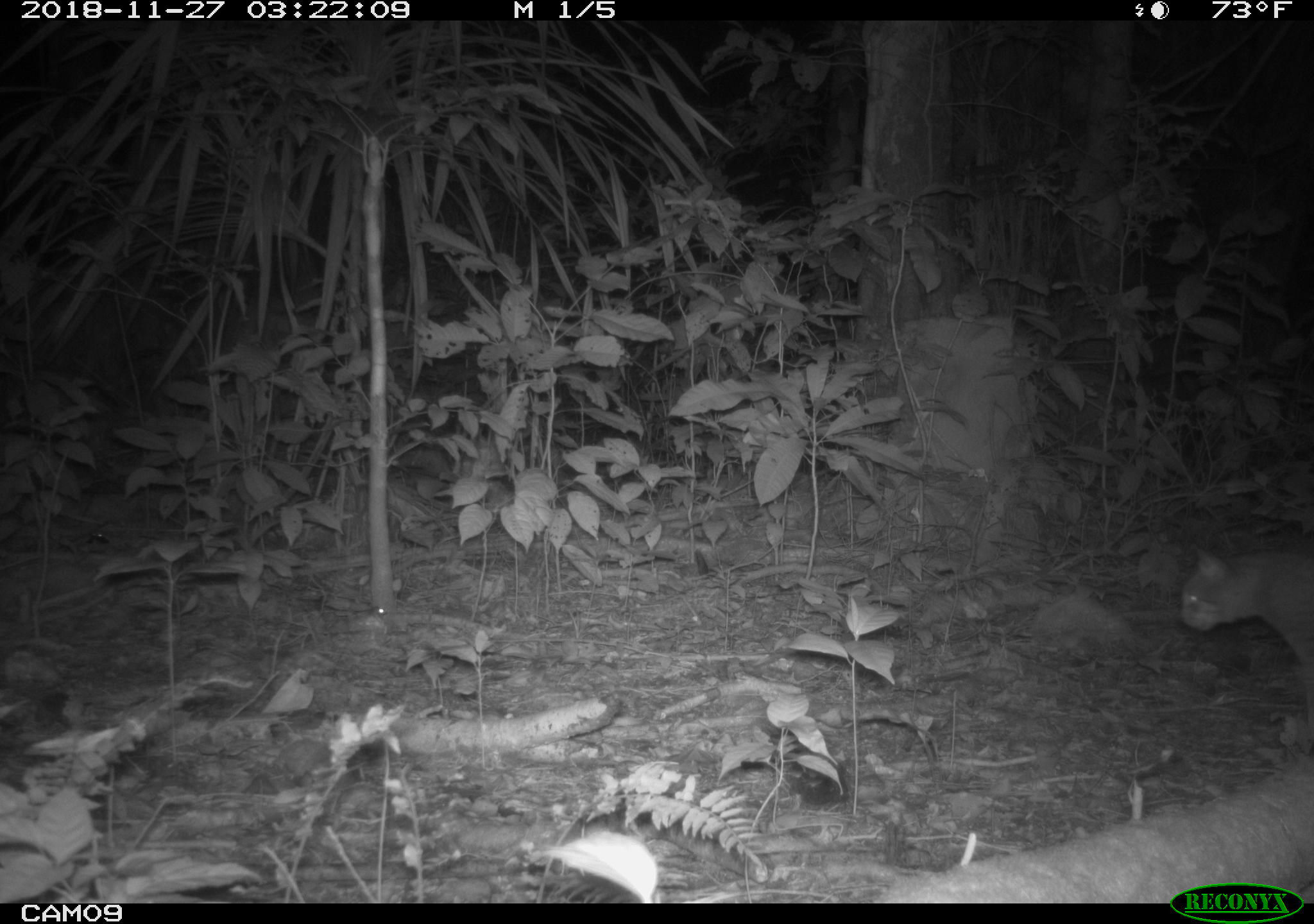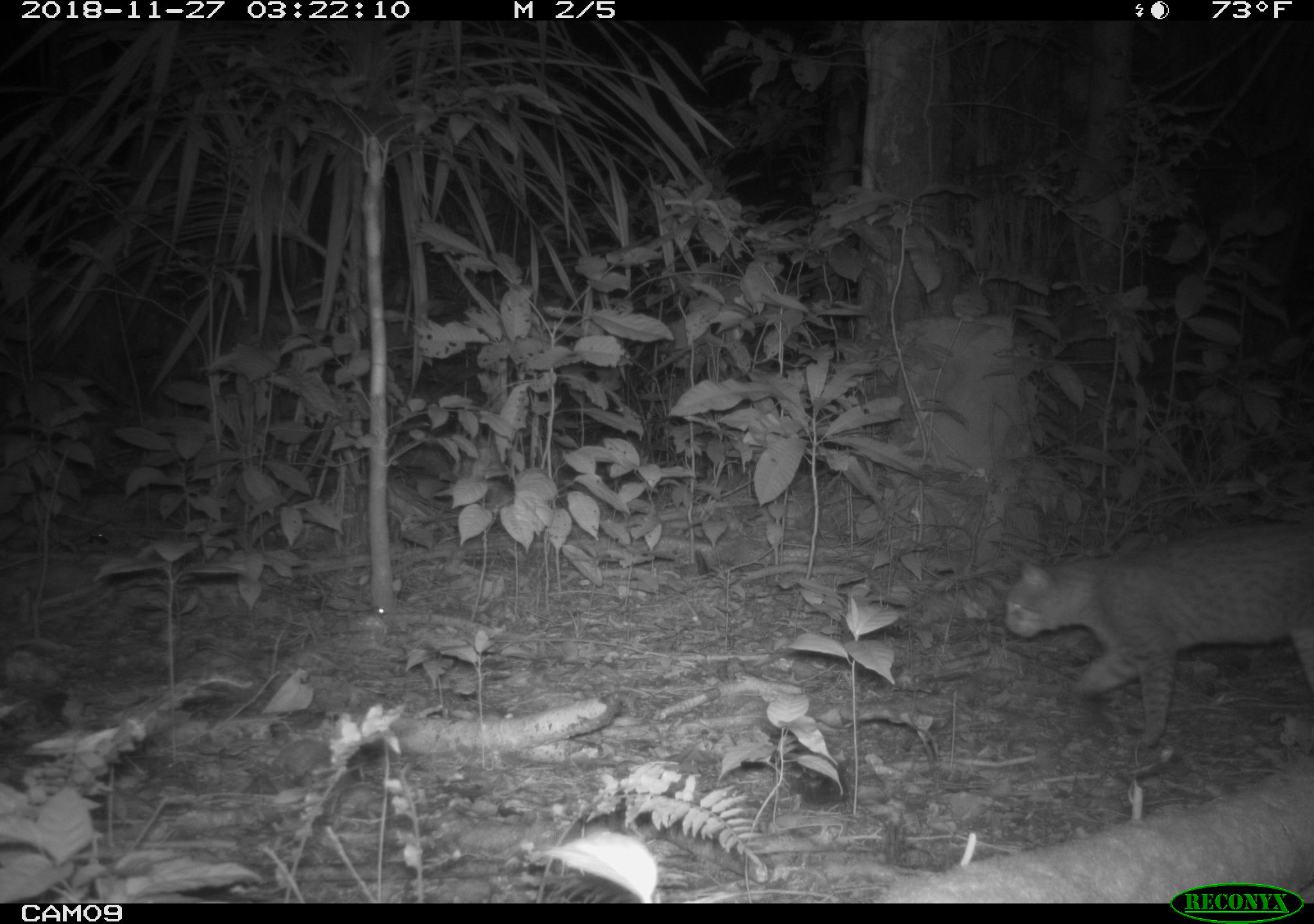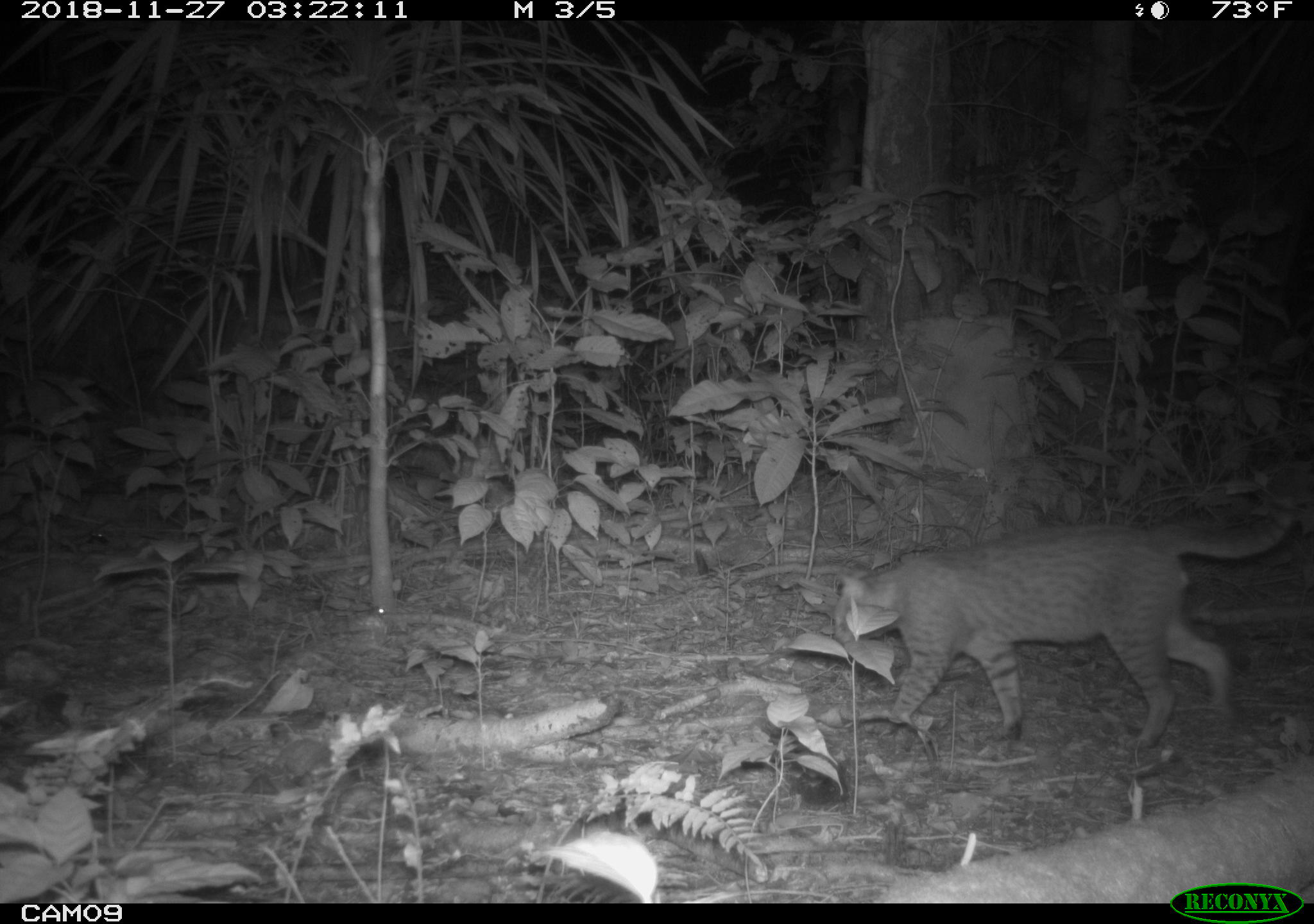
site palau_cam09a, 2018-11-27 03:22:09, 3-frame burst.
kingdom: Animalia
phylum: Chordata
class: Mammalia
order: Carnivora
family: Felidae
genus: Felis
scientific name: Felis catus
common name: cat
Cat (Felis catus).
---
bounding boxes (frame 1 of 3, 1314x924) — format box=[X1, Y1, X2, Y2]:
cat: box=[1170, 540, 1314, 711]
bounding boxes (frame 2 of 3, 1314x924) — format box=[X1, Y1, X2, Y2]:
cat: box=[1000, 502, 1314, 760]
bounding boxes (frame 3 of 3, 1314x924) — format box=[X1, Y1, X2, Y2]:
cat: box=[822, 495, 1305, 760]